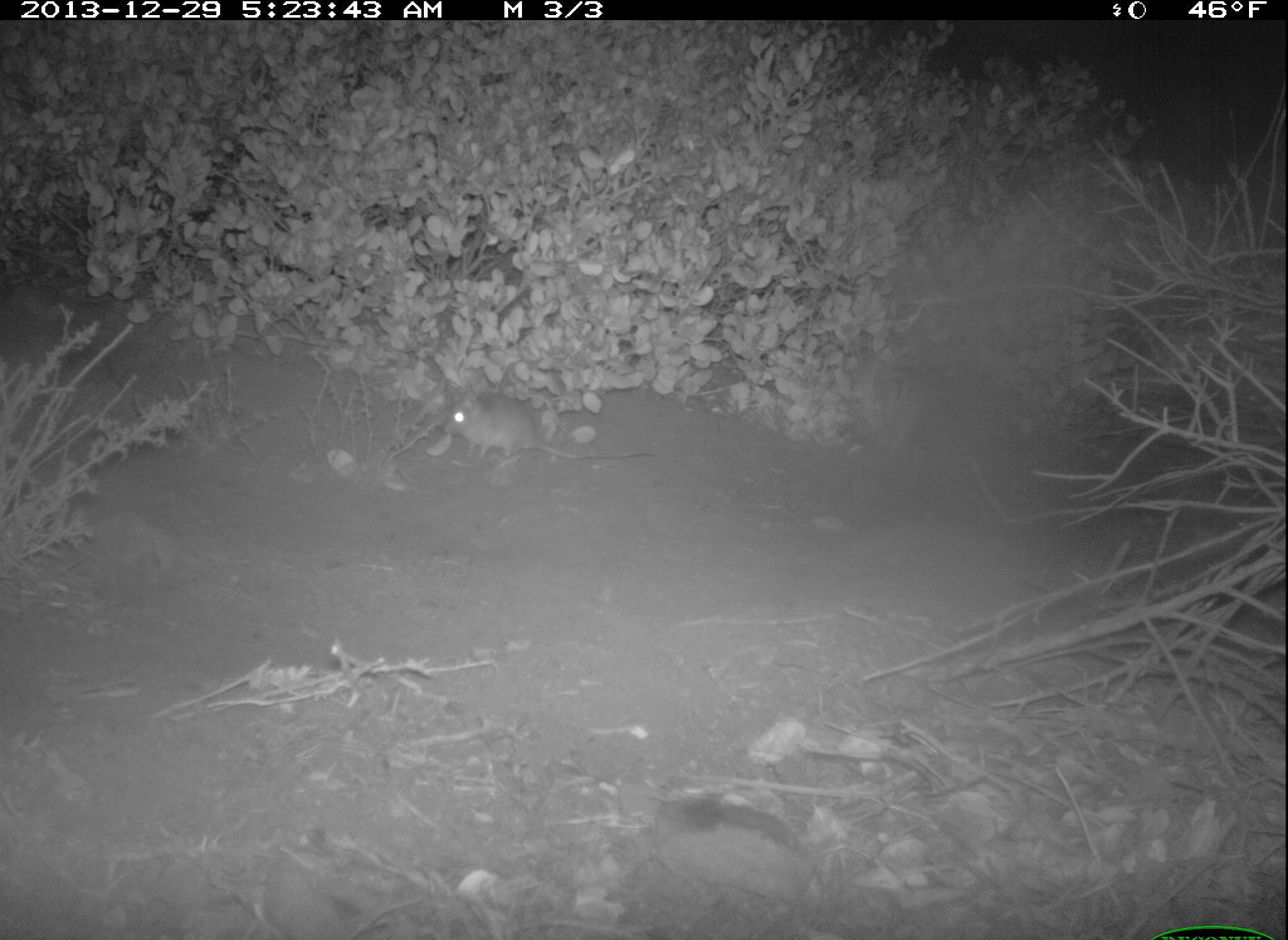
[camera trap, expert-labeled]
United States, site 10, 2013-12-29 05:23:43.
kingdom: Animalia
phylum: Chordata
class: Mammalia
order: Rodentia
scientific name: Rodentia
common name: rodent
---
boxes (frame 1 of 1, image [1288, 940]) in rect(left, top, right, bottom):
rodent: rect(442, 394, 657, 463)